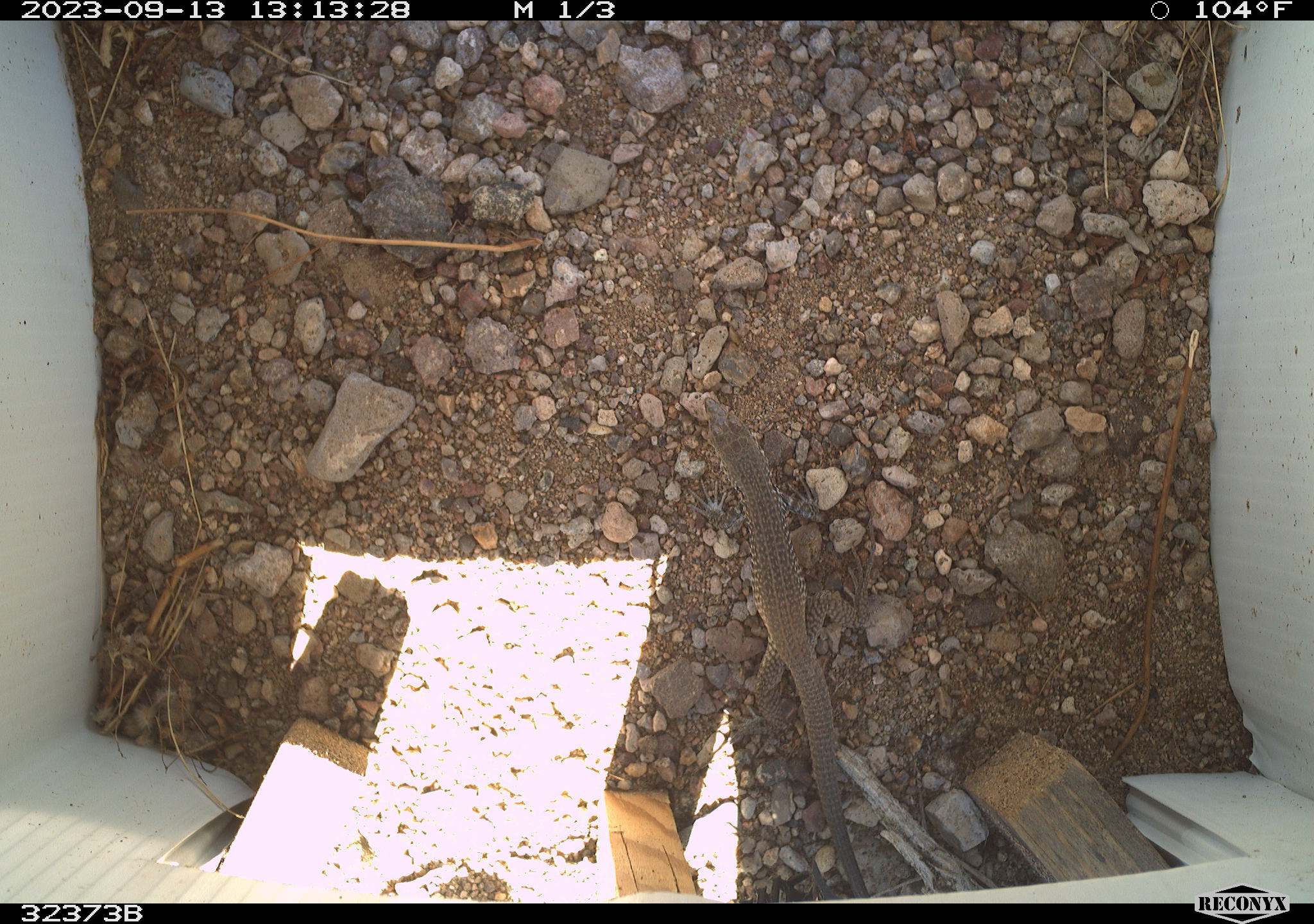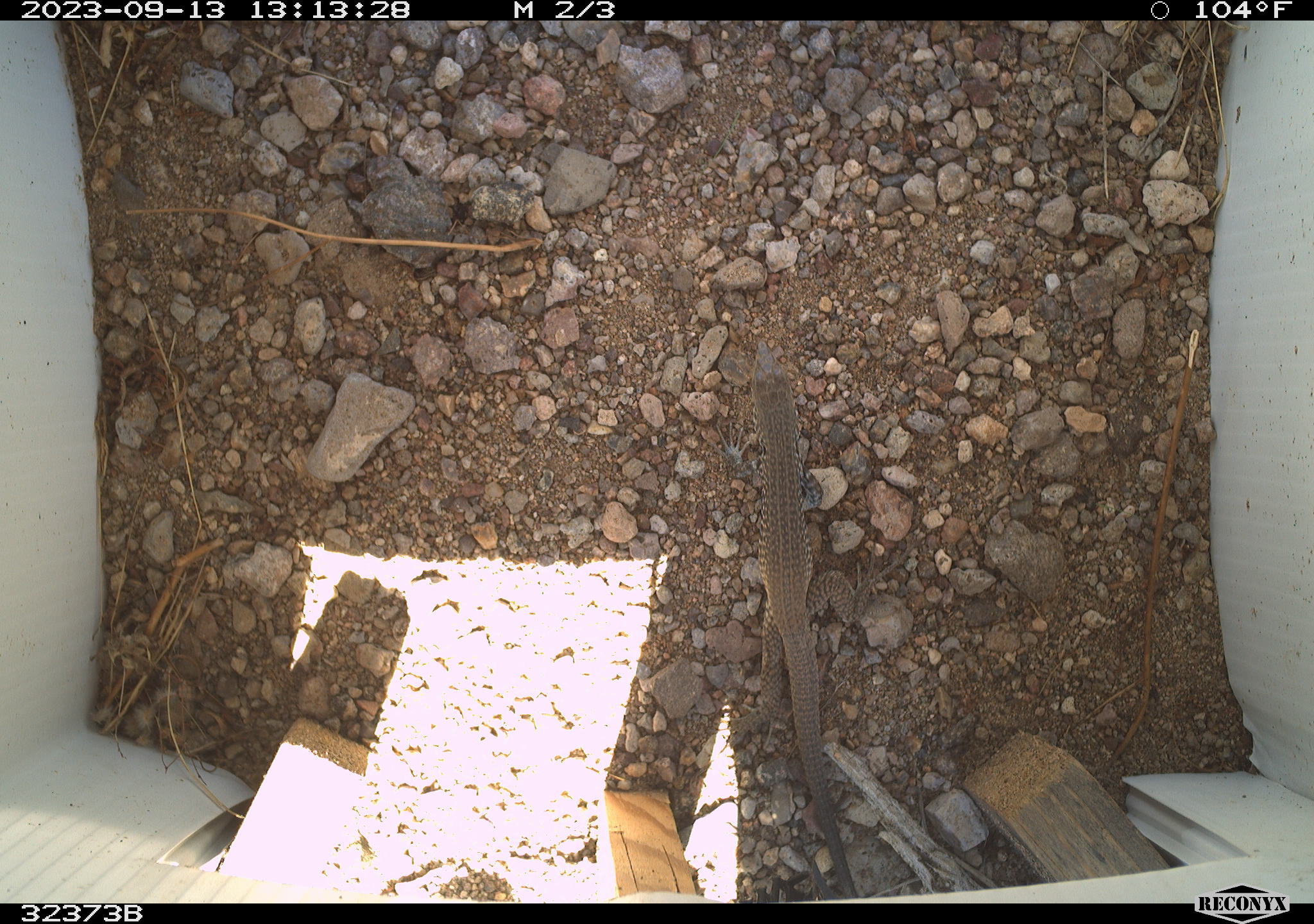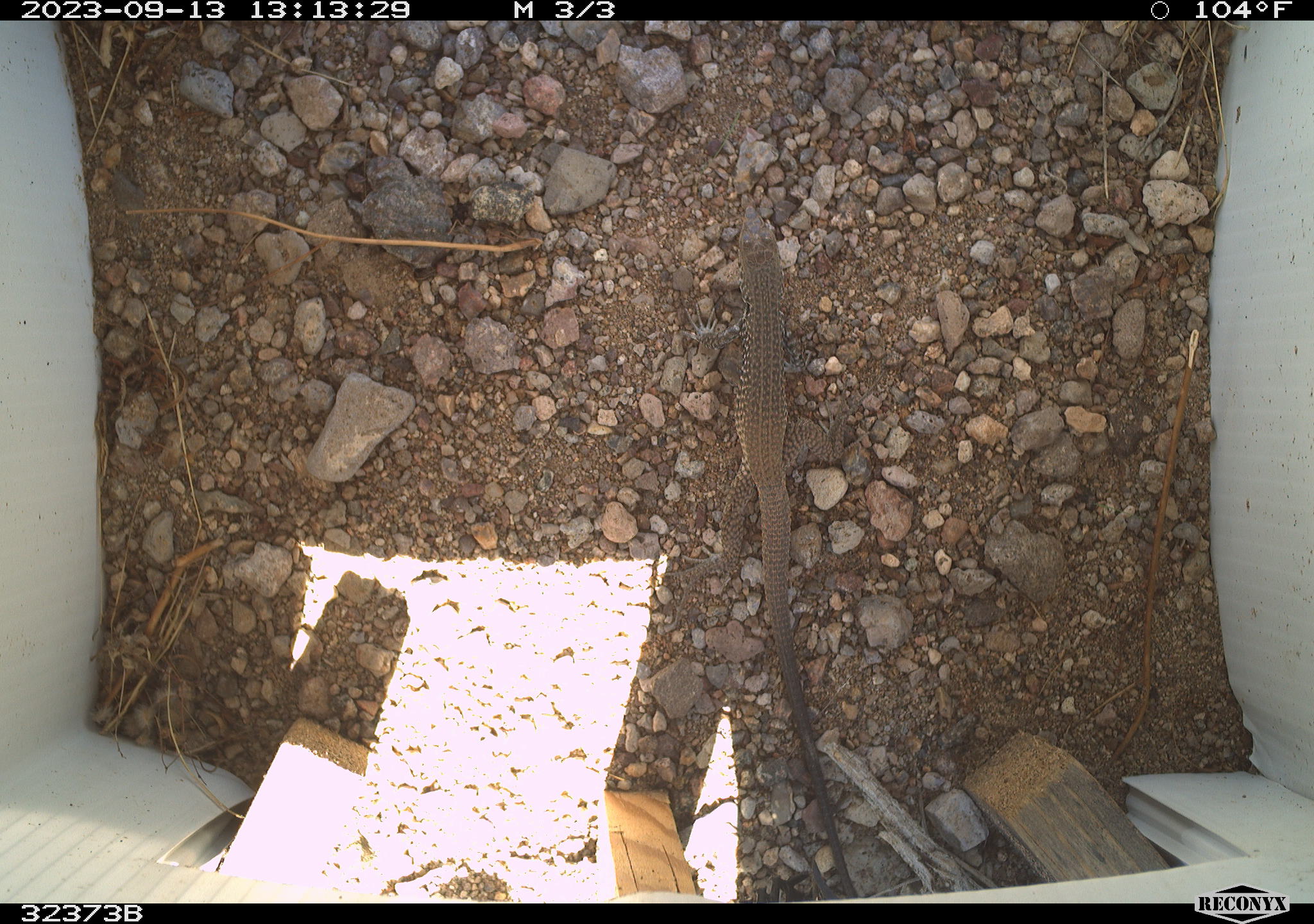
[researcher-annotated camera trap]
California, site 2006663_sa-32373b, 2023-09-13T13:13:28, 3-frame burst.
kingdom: Animalia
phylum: Chordata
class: Reptilia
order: Squamata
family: Teiidae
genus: Aspidoscelis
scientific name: Aspidoscelis tigris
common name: western whiptail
Western whiptail (Aspidoscelis tigris).